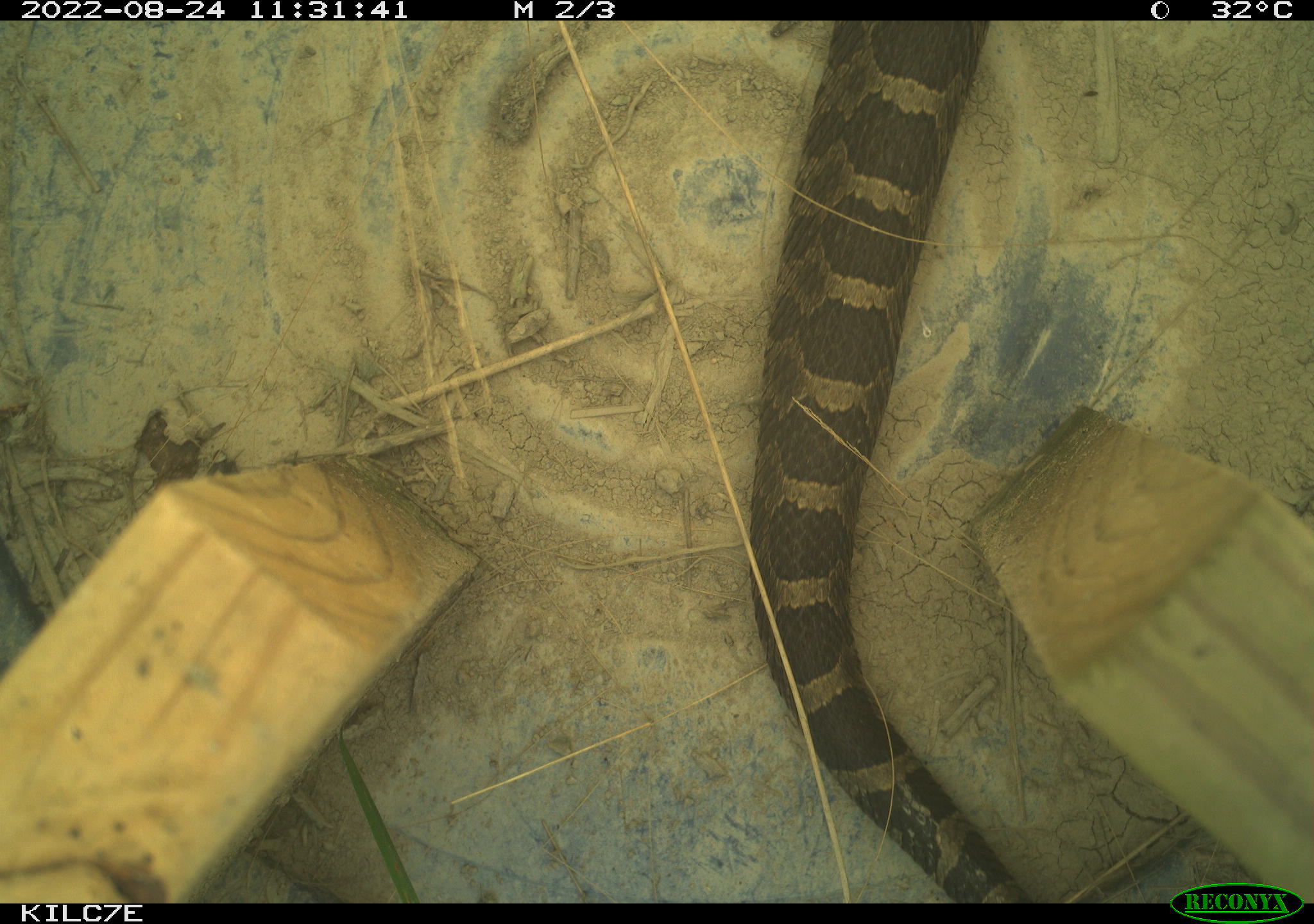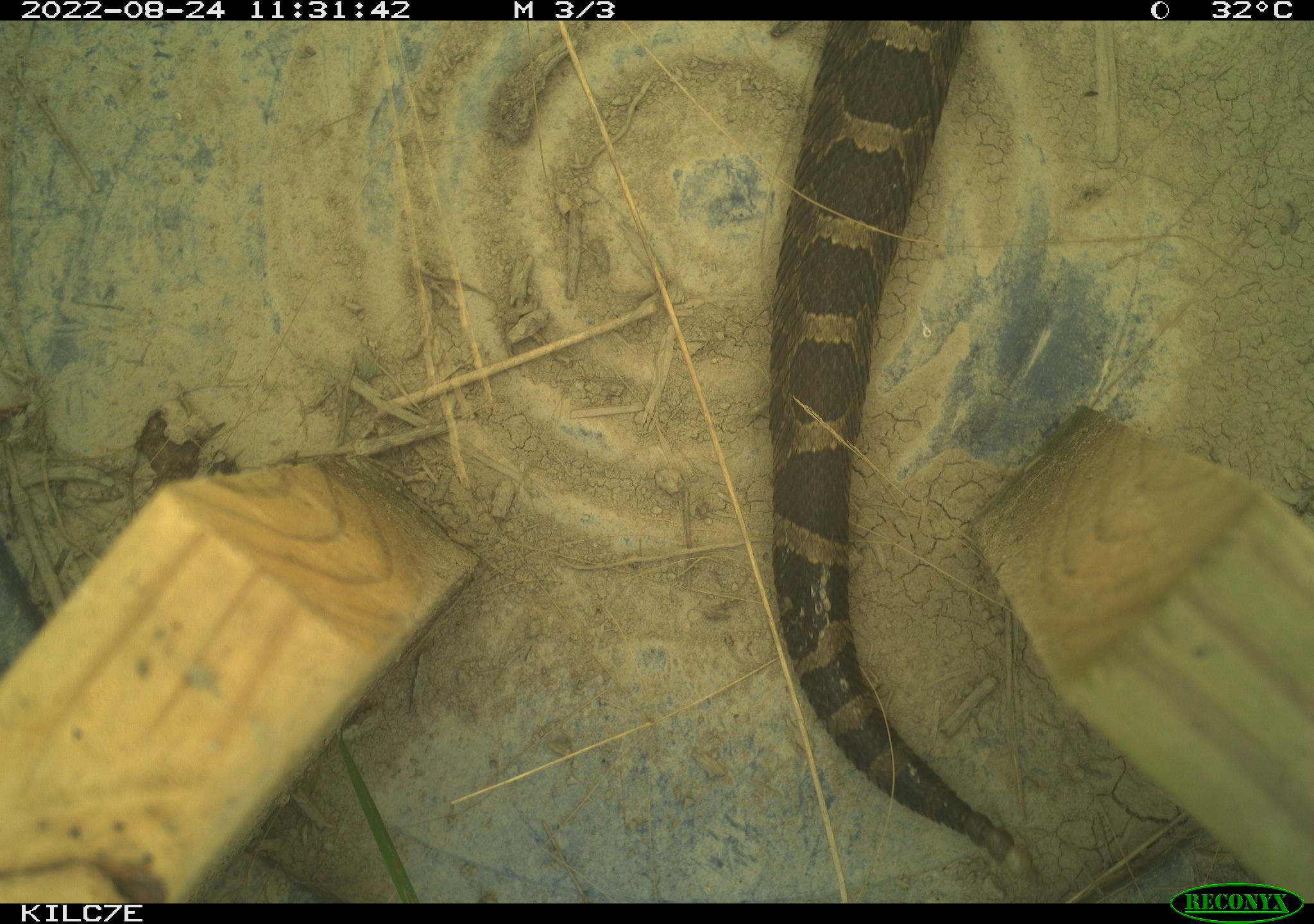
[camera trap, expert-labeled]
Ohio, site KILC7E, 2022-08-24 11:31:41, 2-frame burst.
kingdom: Animalia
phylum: Chordata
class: Reptilia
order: Squamata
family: Viperidae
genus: Sistrurus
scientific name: Sistrurus catenatus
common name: eastern massasauga